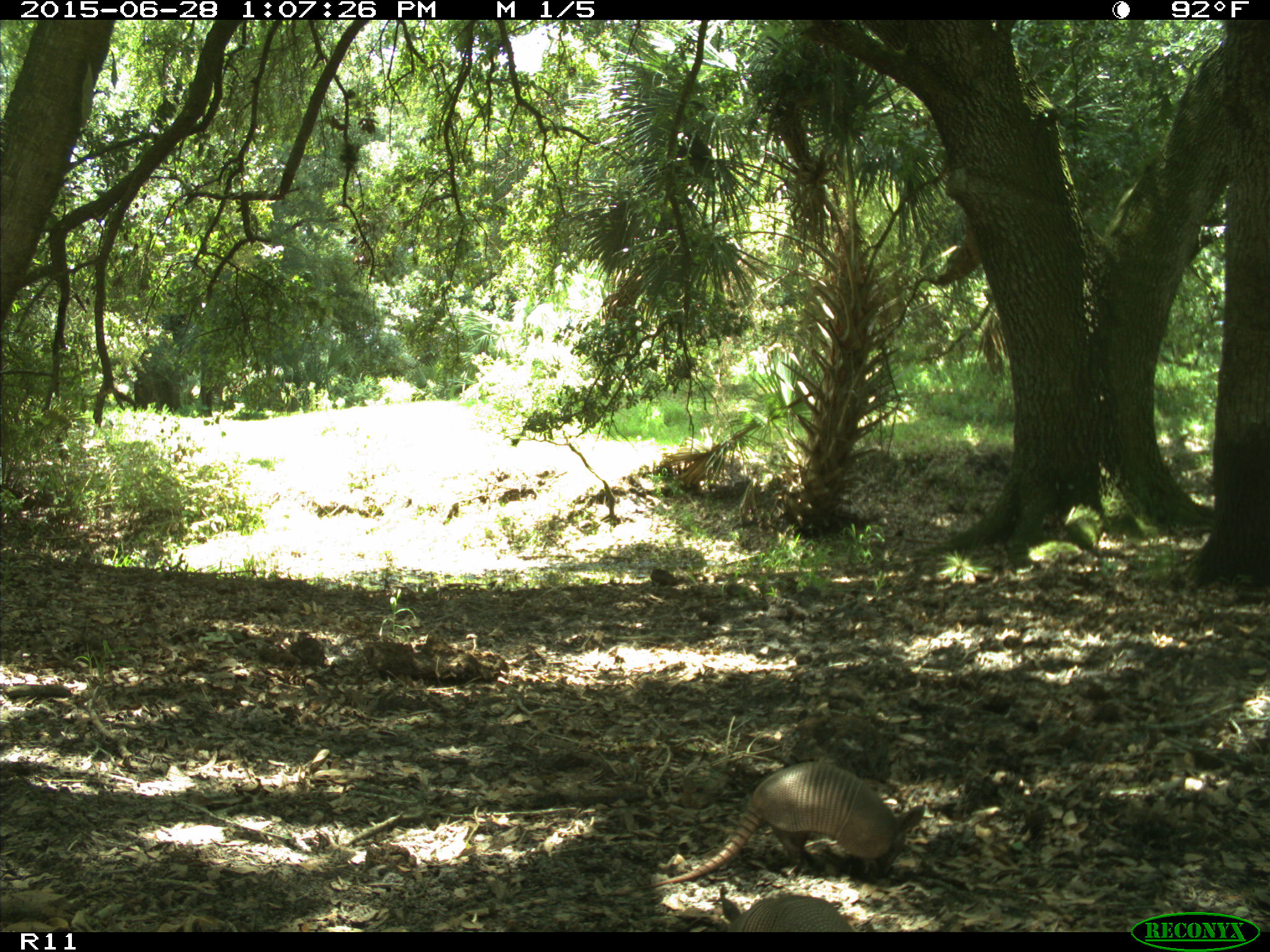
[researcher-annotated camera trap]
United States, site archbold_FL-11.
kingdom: Animalia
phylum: Chordata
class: Mammalia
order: Cingulata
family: Dasypodidae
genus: Dasypus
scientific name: Dasypus novemcinctus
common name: nine-banded armadillo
Dasypus novemcinctus (nine-banded armadillo).